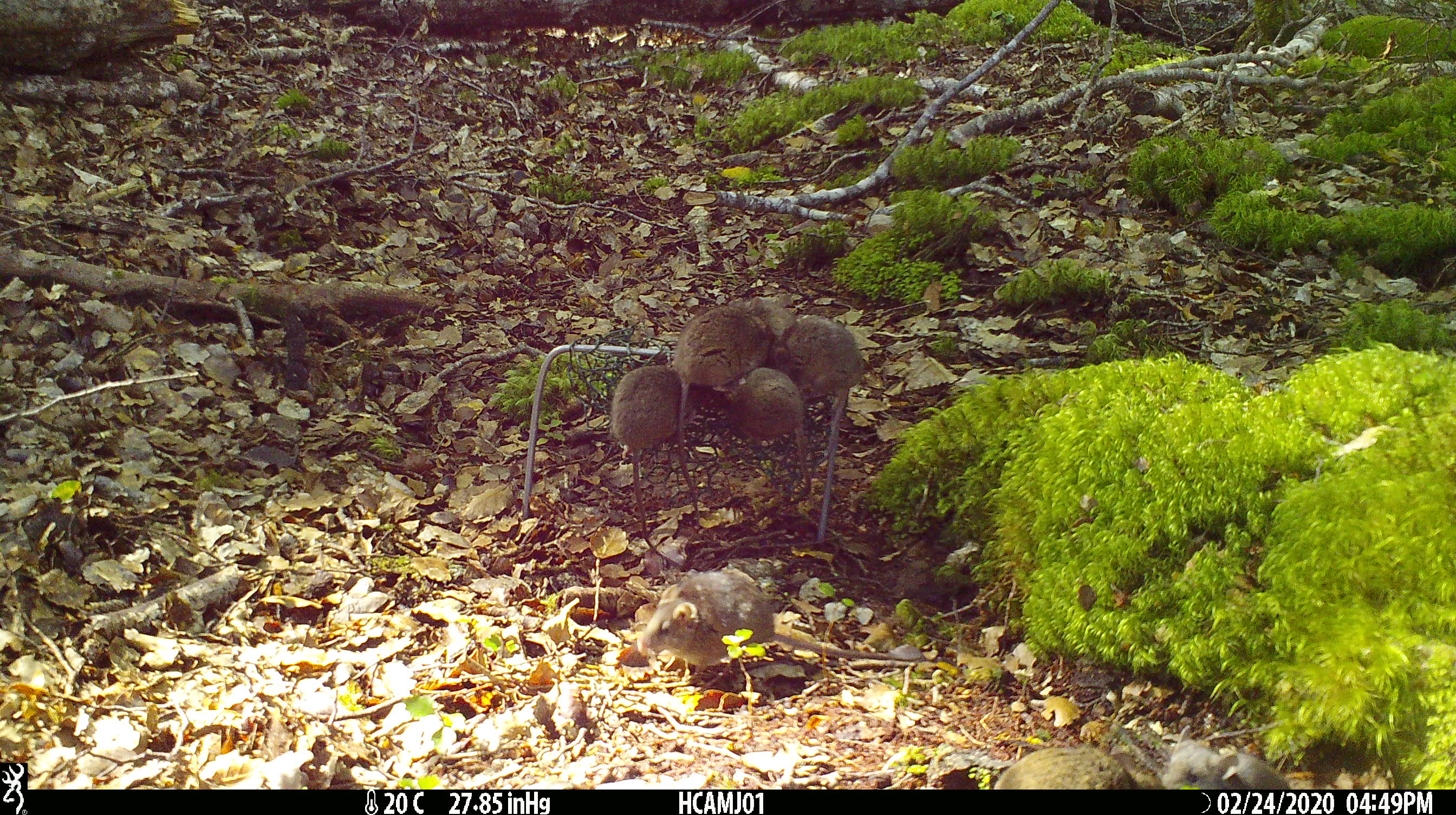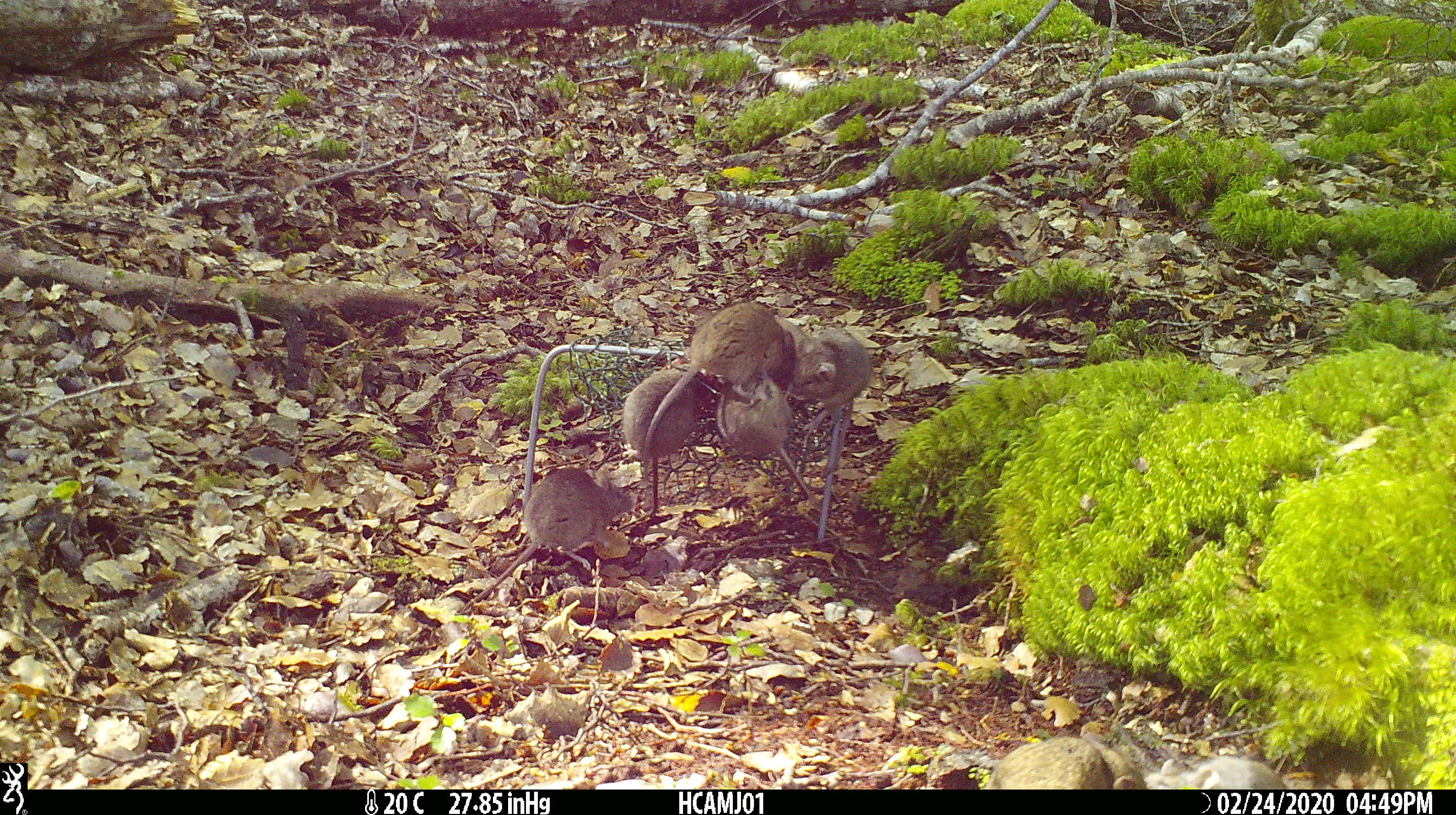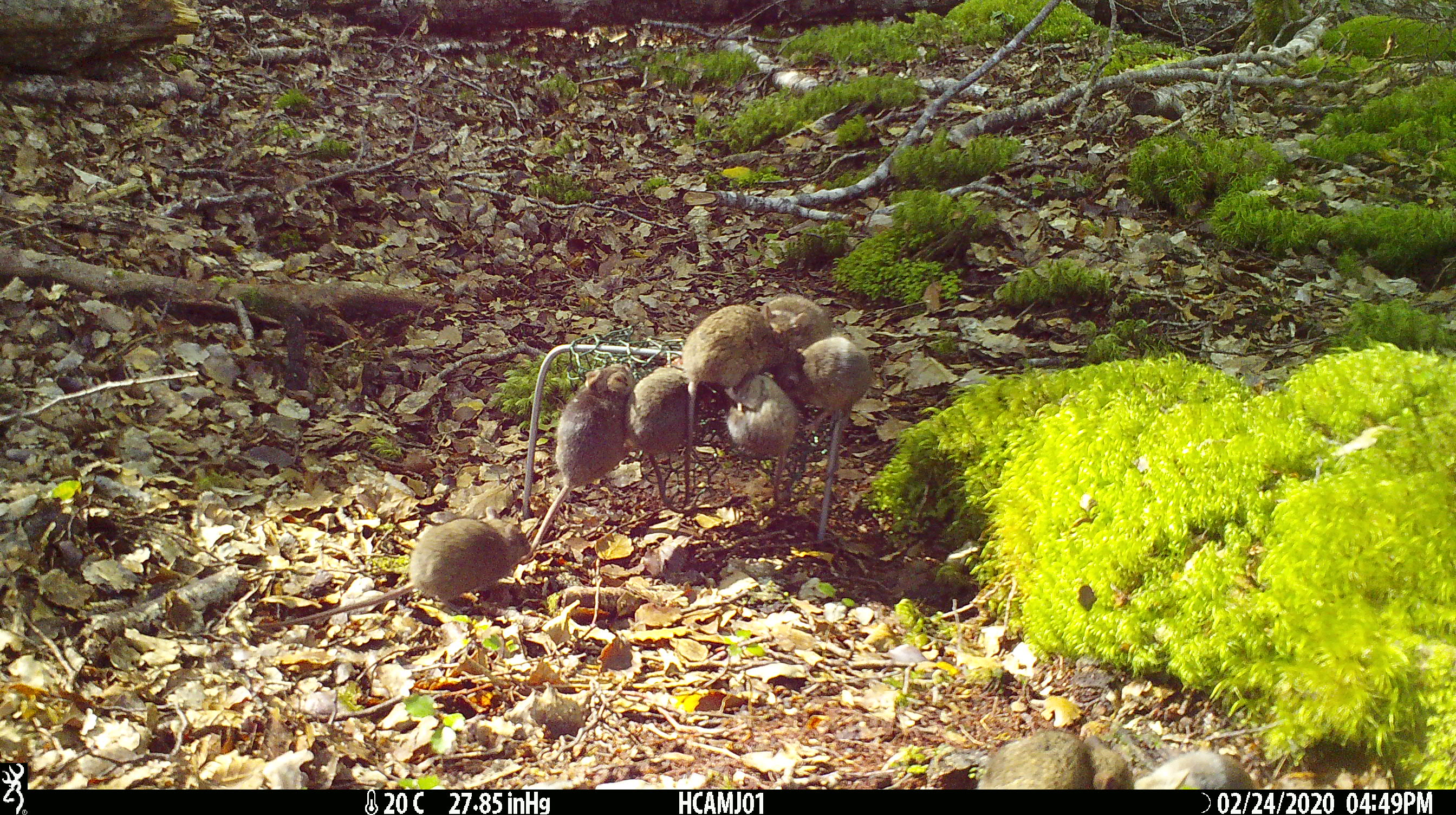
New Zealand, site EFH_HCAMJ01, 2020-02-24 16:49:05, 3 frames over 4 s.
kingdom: Animalia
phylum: Chordata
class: Mammalia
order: Rodentia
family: Muridae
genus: Mus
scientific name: Mus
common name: mouse